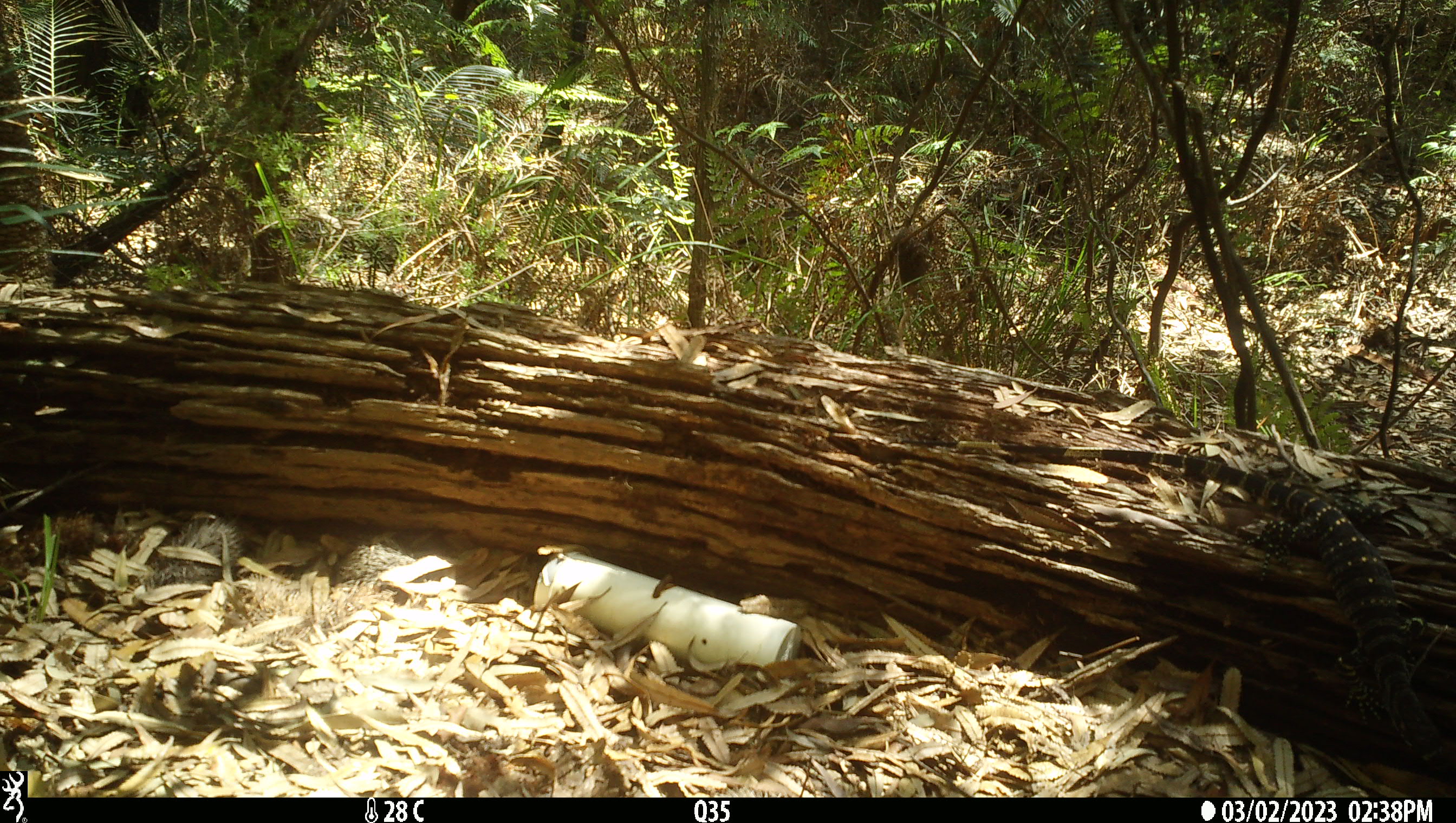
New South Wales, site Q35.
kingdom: Animalia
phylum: Chordata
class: Reptilia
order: Squamata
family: Varanidae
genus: Varanus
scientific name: Varanus varius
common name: lace monitor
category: goanna